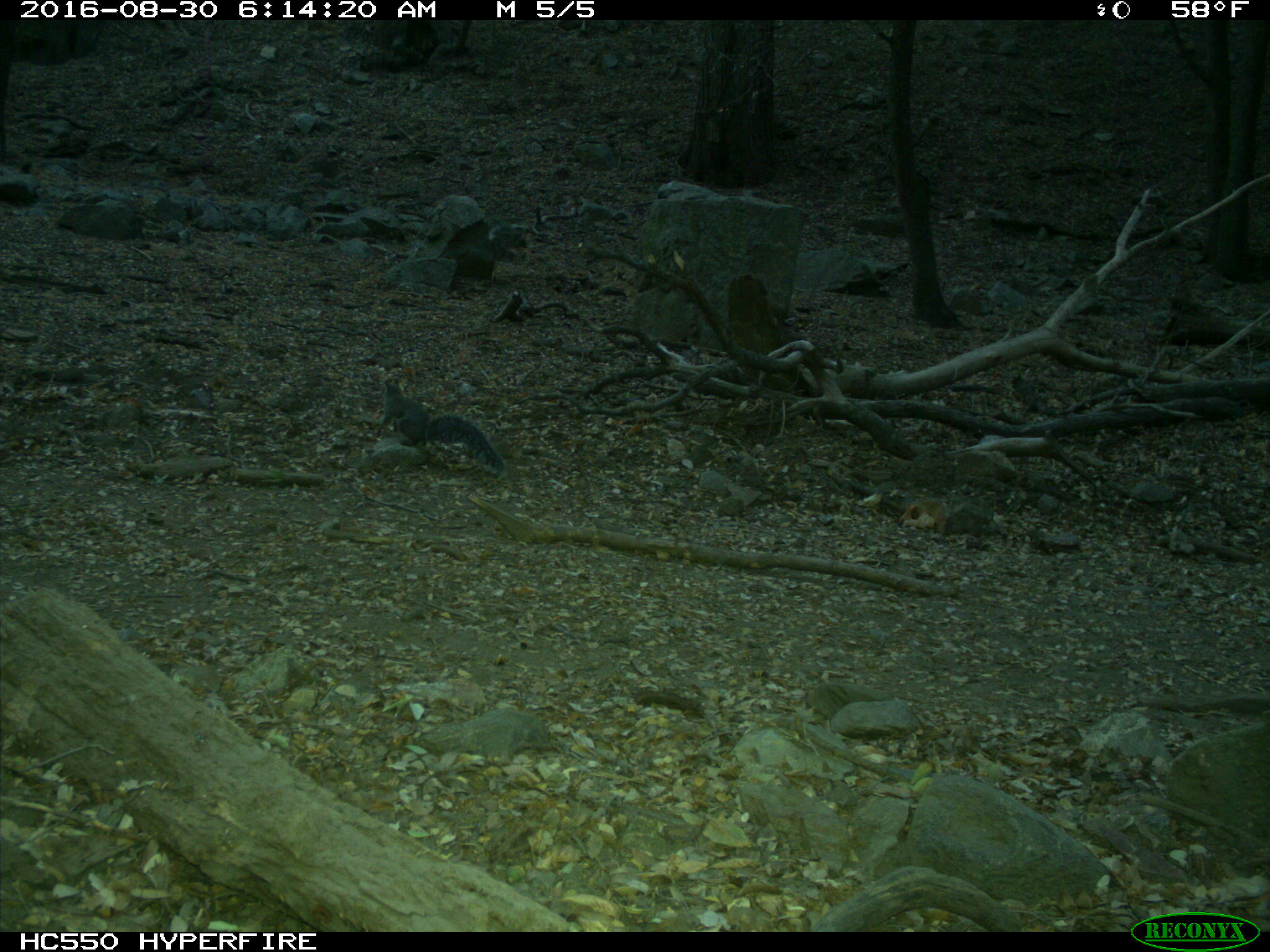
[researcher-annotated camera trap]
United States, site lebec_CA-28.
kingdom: Animalia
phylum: Chordata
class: Mammalia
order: Rodentia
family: Sciuridae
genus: Sciurus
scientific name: Sciurus carolinensis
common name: eastern gray squirrel